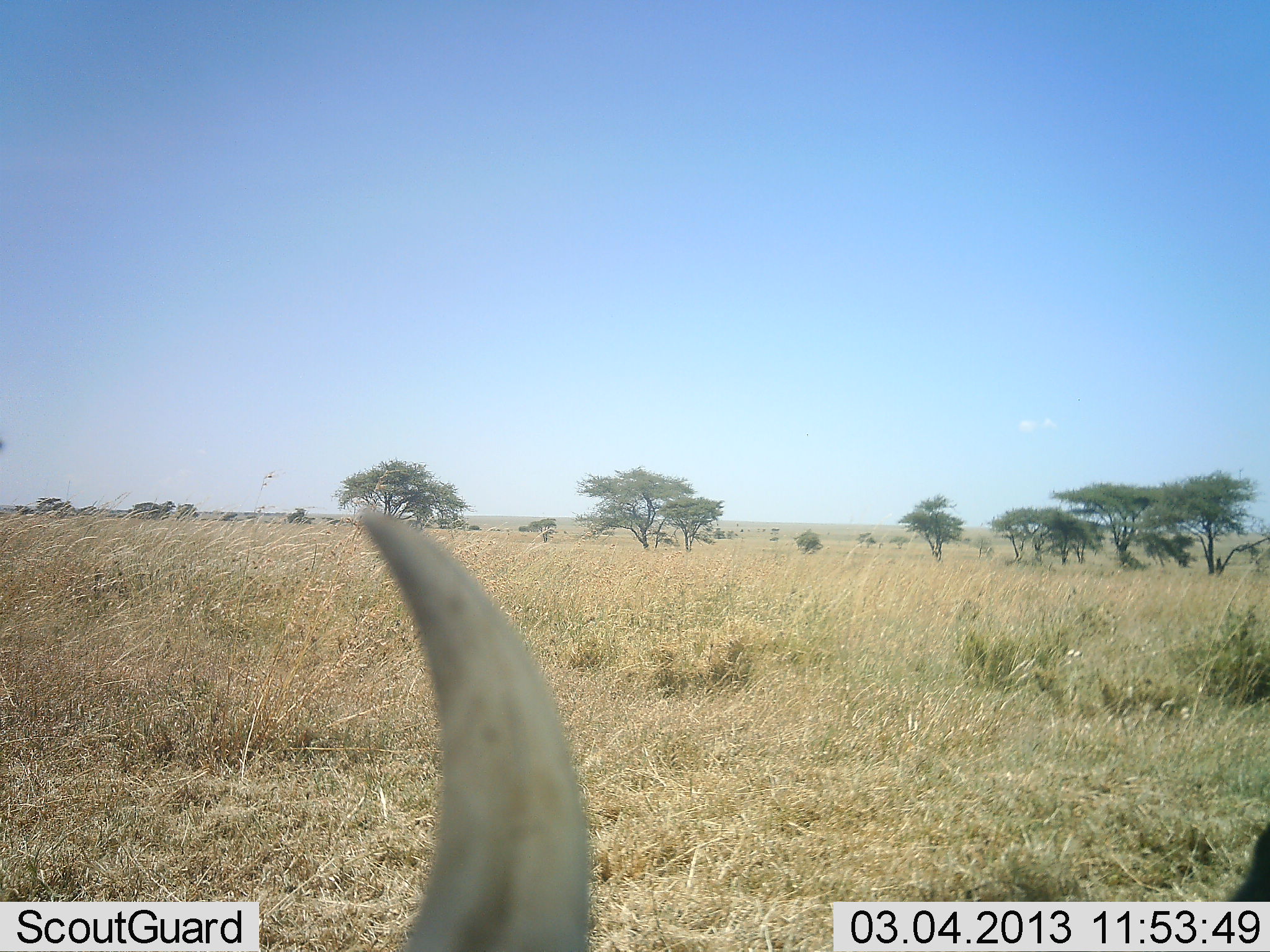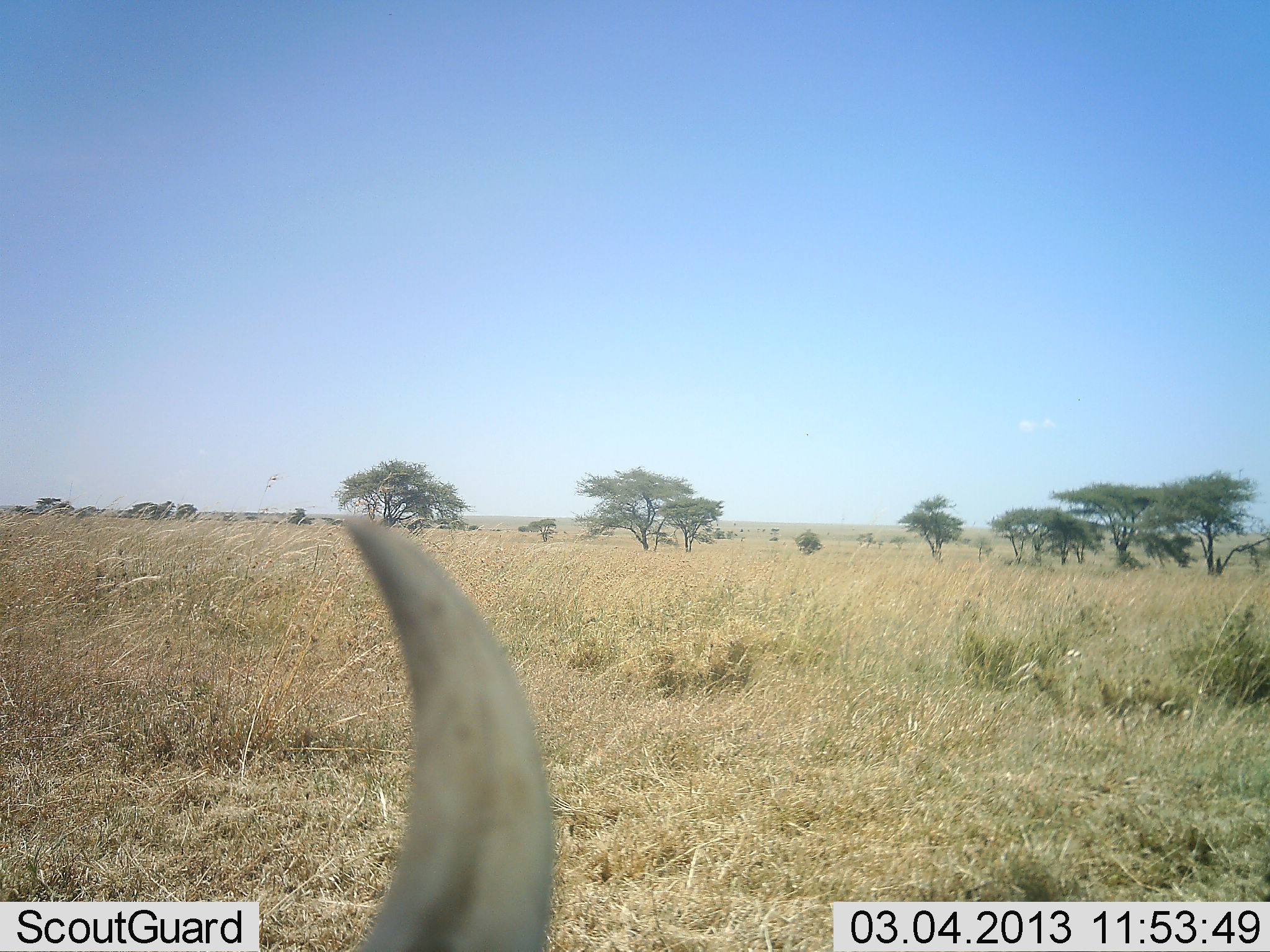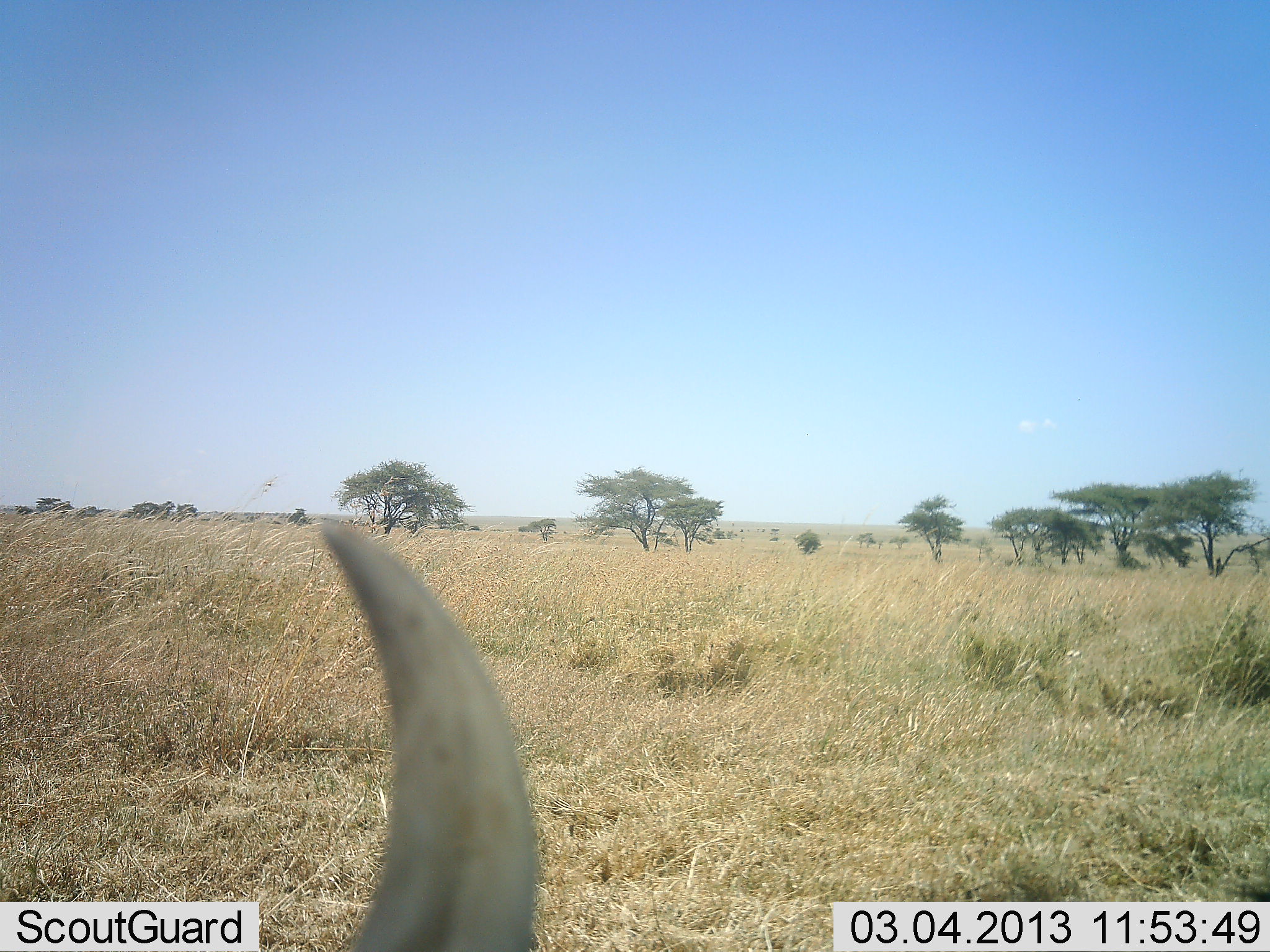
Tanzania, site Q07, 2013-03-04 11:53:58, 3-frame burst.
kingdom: Animalia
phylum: Chordata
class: Mammalia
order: Artiodactyla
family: Bovidae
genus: Connochaetes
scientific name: Connochaetes taurinus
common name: blue wildebeest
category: wildebeest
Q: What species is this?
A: Wildebeest (blue wildebeest) (Connochaetes taurinus).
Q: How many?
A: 1.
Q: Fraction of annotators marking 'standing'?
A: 25%.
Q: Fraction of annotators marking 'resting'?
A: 75%.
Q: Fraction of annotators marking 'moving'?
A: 0%.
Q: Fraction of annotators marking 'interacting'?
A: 0%.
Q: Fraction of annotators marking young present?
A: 0%.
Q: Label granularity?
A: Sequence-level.